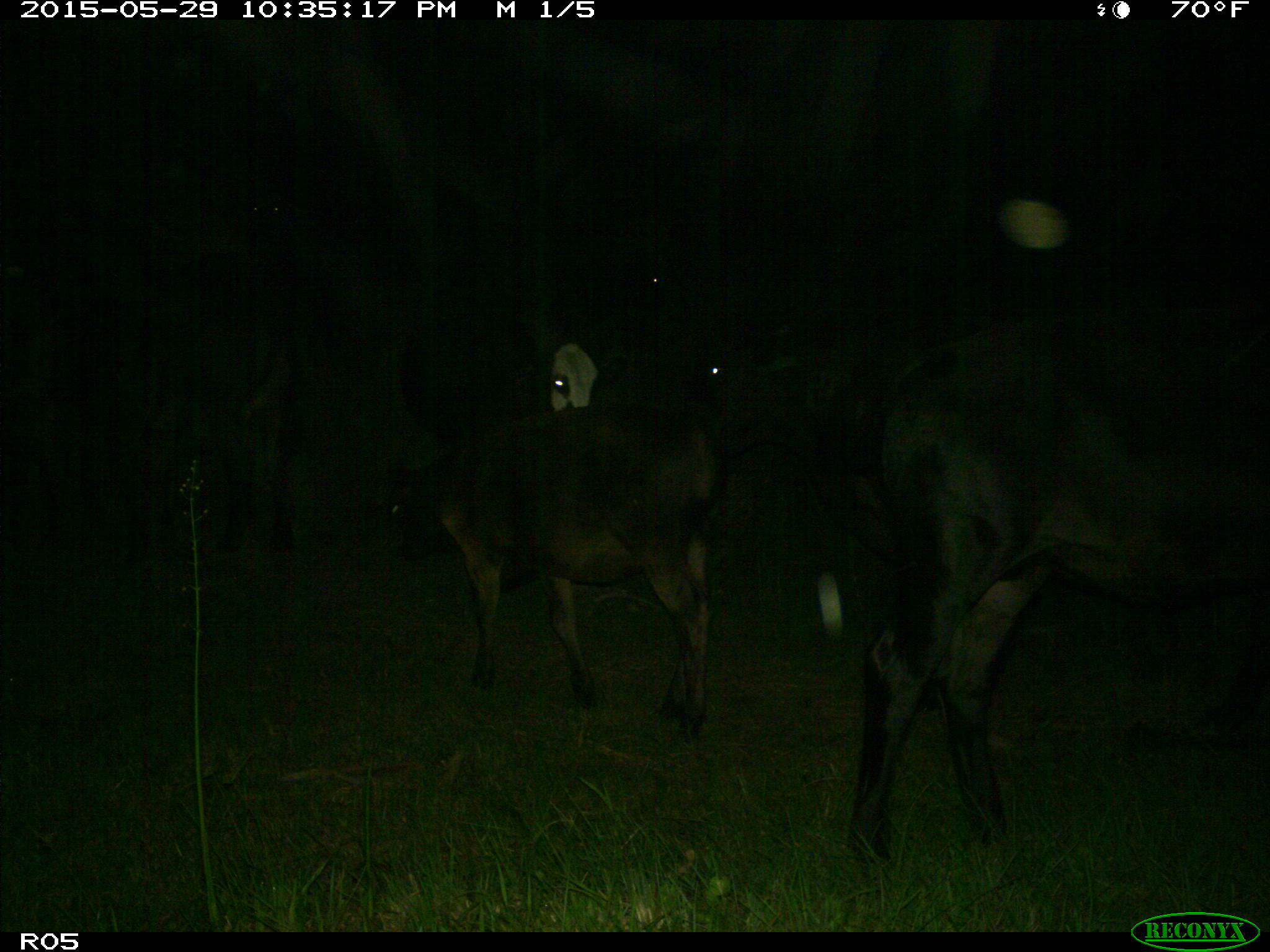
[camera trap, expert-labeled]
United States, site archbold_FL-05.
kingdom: Animalia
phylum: Chordata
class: Mammalia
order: Artiodactyla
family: Bovidae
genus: Bos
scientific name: Bos taurus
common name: domestic cow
Bos taurus (domestic cow).